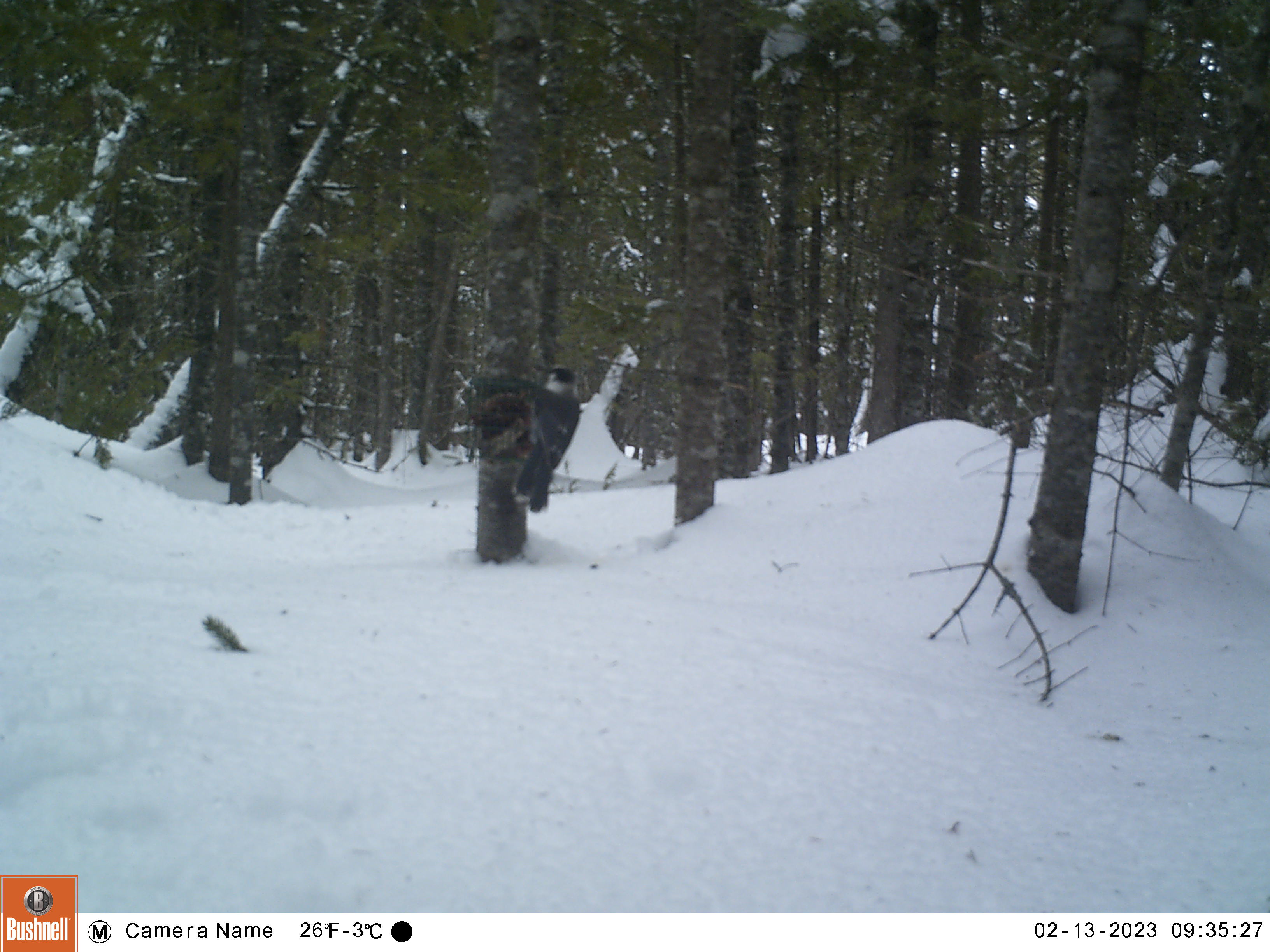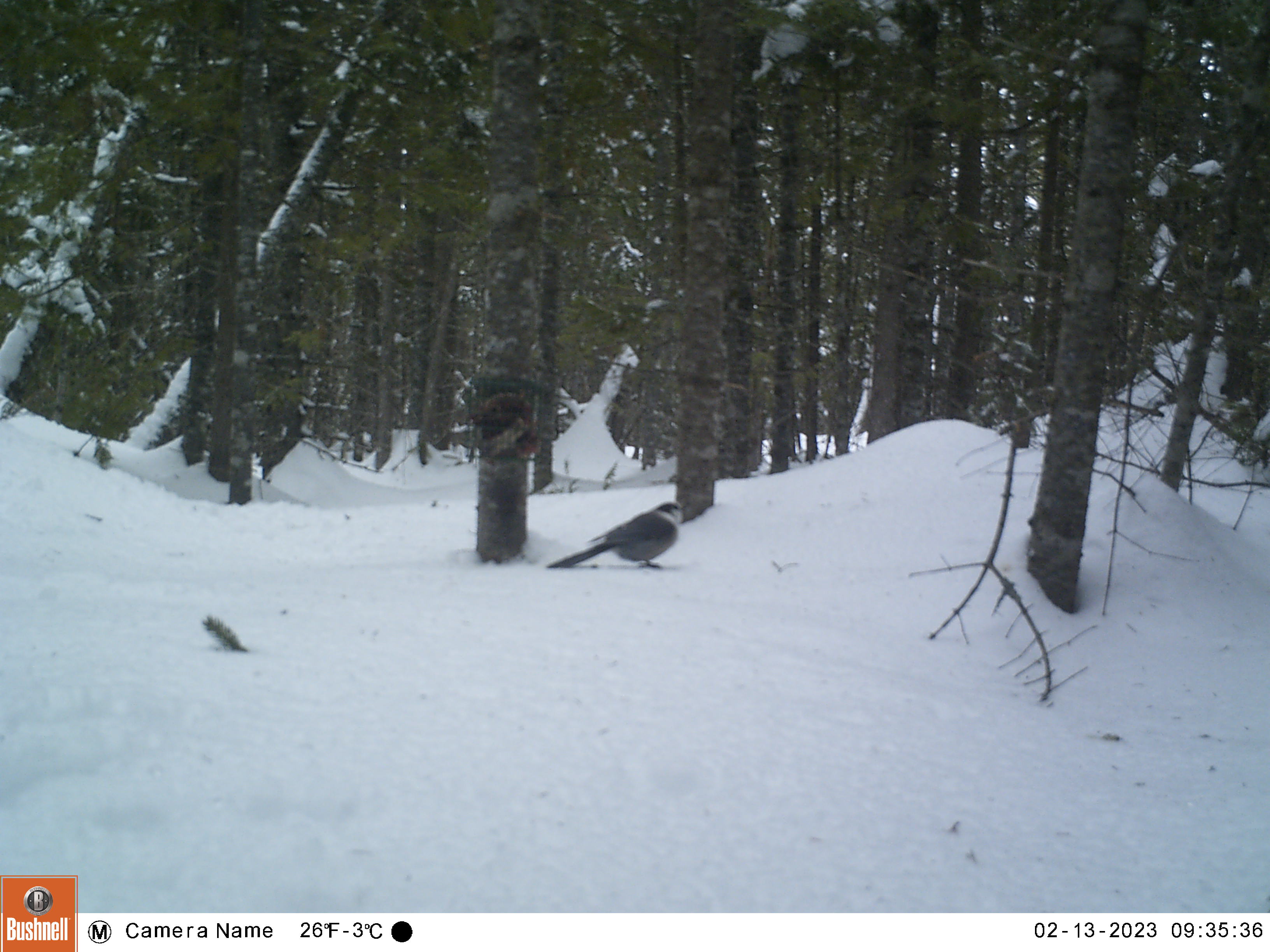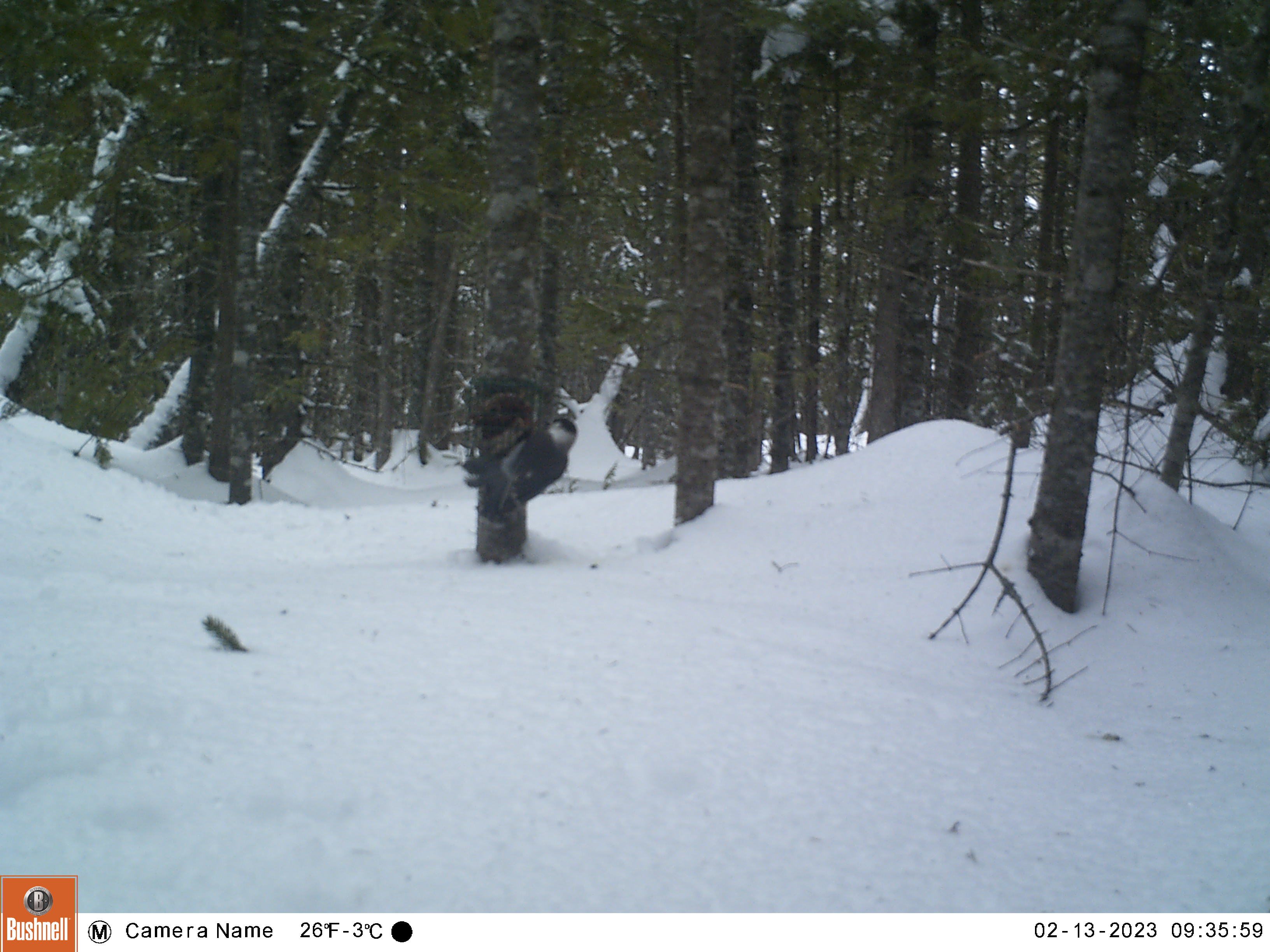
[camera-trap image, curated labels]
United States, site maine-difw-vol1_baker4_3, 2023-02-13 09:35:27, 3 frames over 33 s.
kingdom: Animalia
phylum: Chordata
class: Aves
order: Passeriformes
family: Corvidae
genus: Perisoreus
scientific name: Perisoreus canadensis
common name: canada jay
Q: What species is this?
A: Canada jay (Perisoreus canadensis).